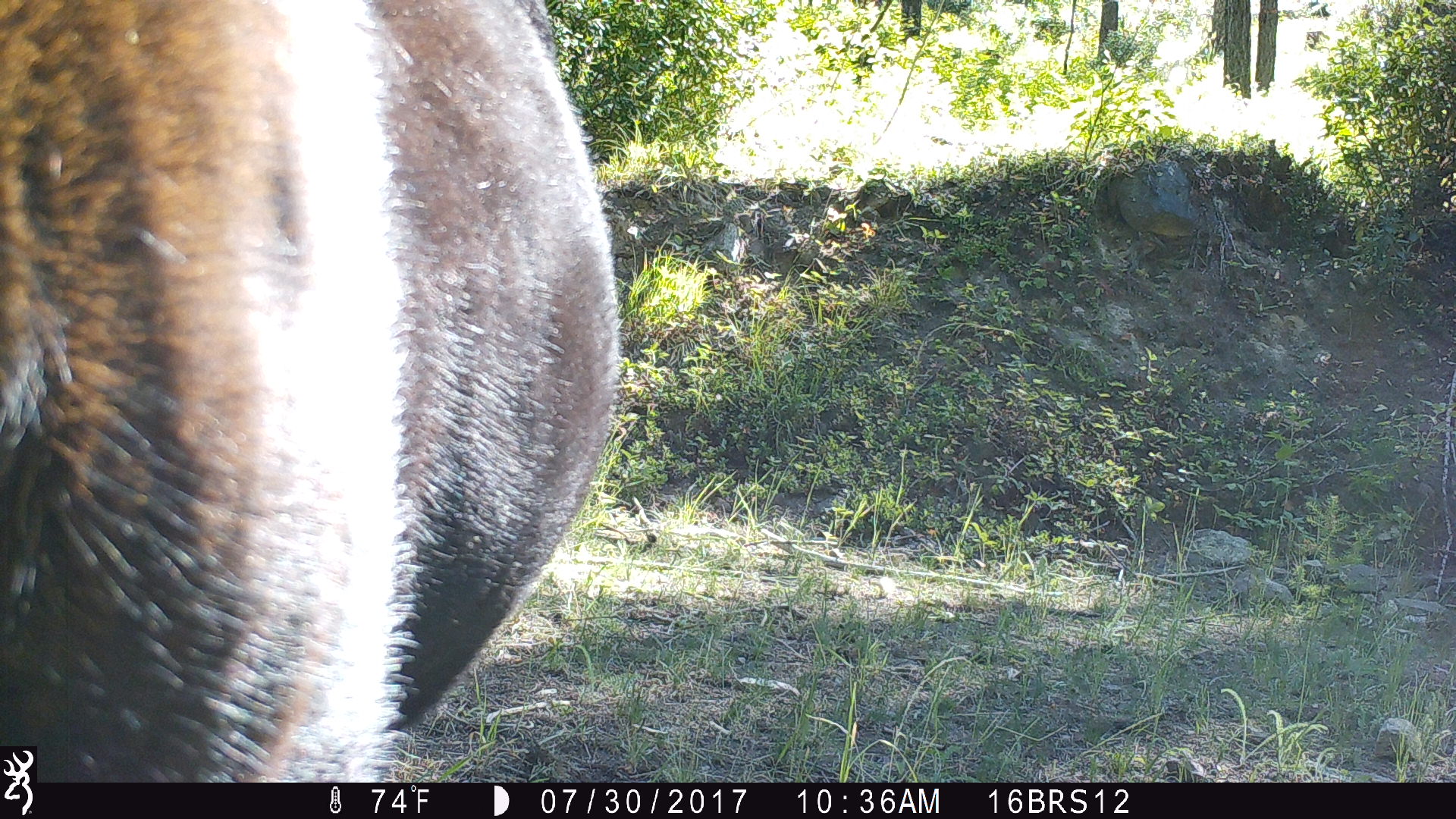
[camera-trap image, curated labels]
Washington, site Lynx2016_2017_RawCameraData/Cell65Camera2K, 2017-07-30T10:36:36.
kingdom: Animalia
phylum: Chordata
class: Mammalia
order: Artiodactyla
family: Bovidae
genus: Bos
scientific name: Bos taurus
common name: domestic cattle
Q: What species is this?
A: Domestic cattle (Bos taurus).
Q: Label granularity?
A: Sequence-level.